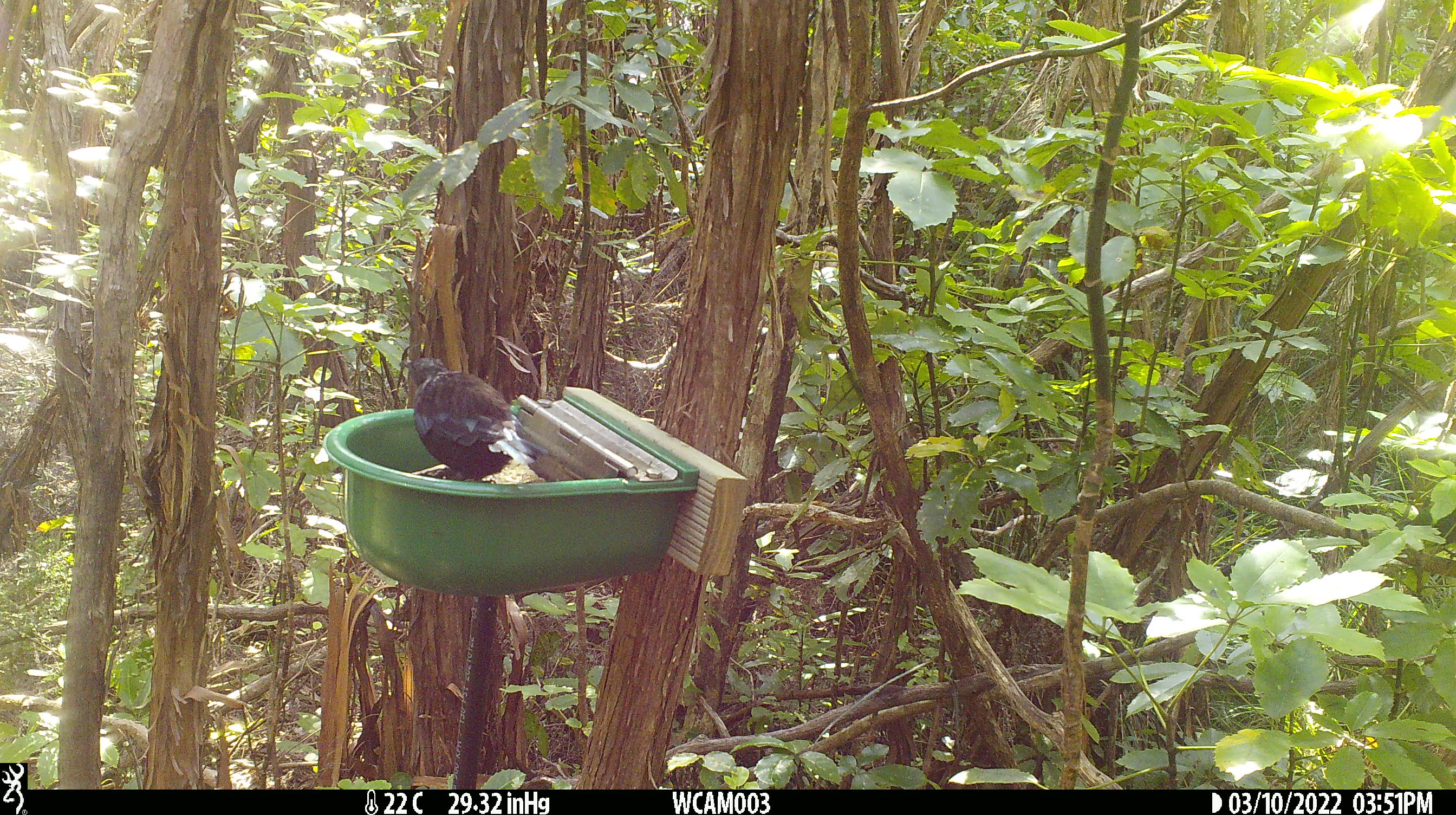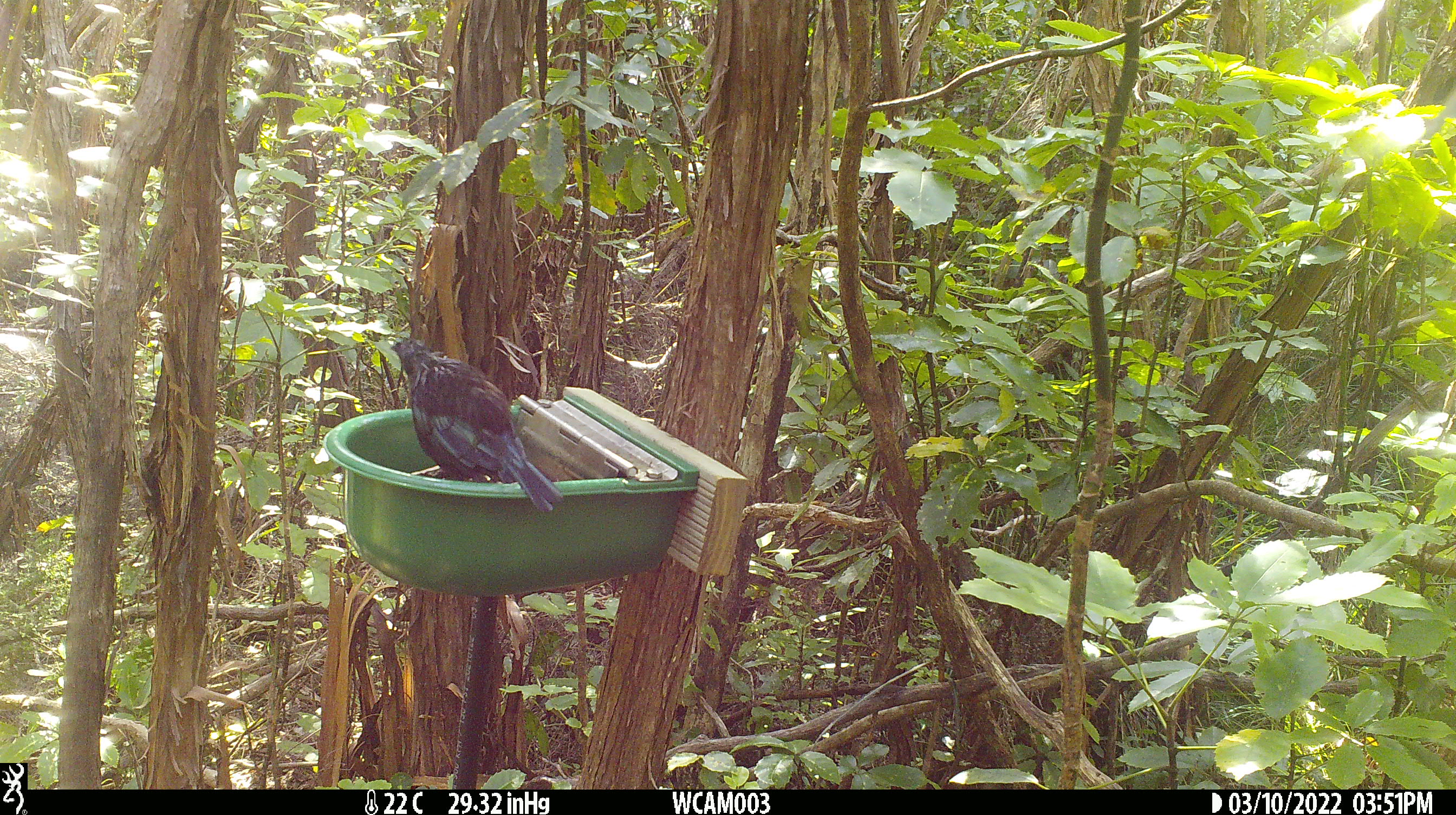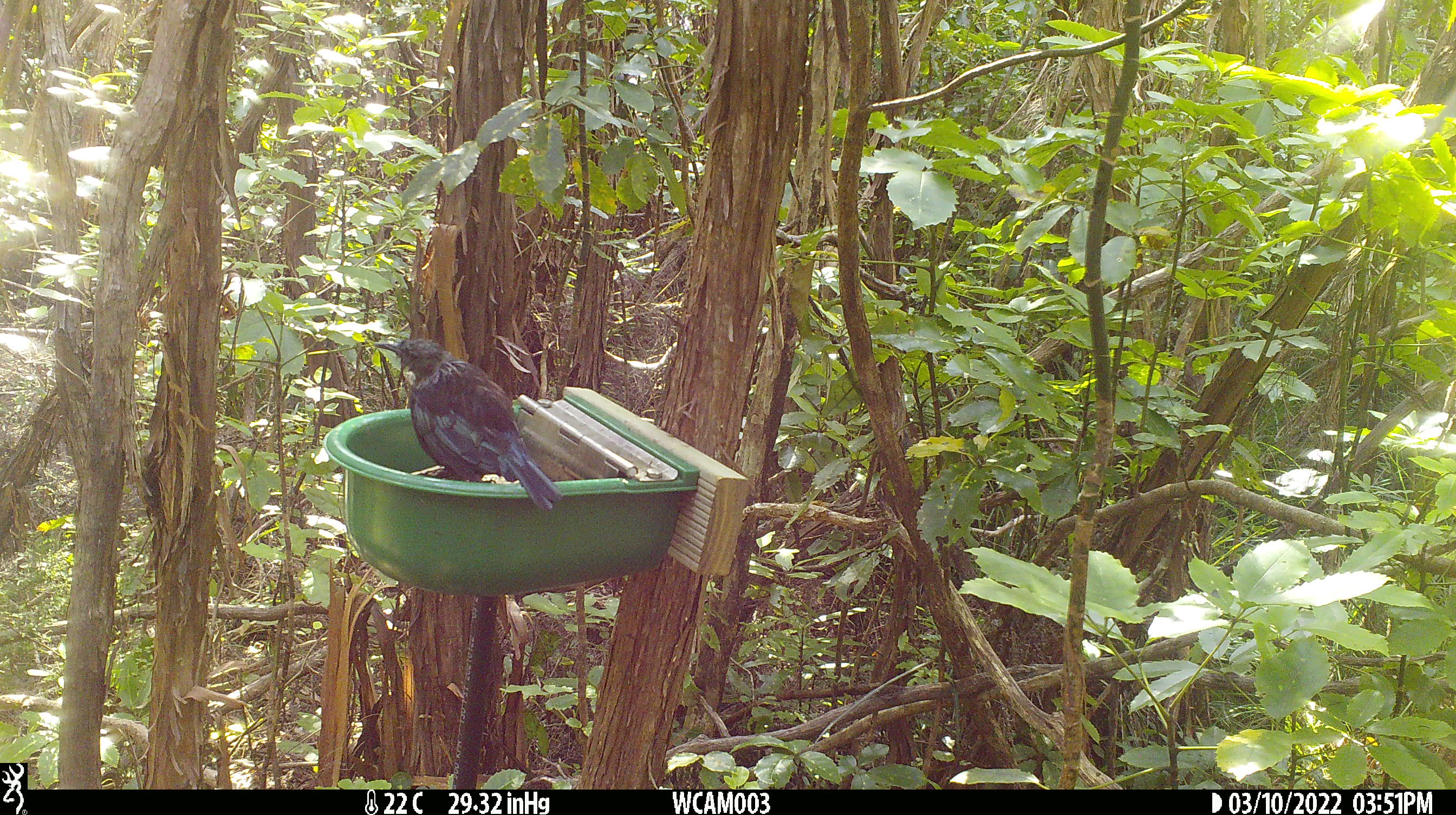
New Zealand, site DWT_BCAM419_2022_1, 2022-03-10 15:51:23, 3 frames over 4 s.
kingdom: Animalia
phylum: Chordata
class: Aves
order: Passeriformes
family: Meliphagidae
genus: Prosthemadera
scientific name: Prosthemadera novaeseelandiae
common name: tui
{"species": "tui (Prosthemadera novaeseelandiae)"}